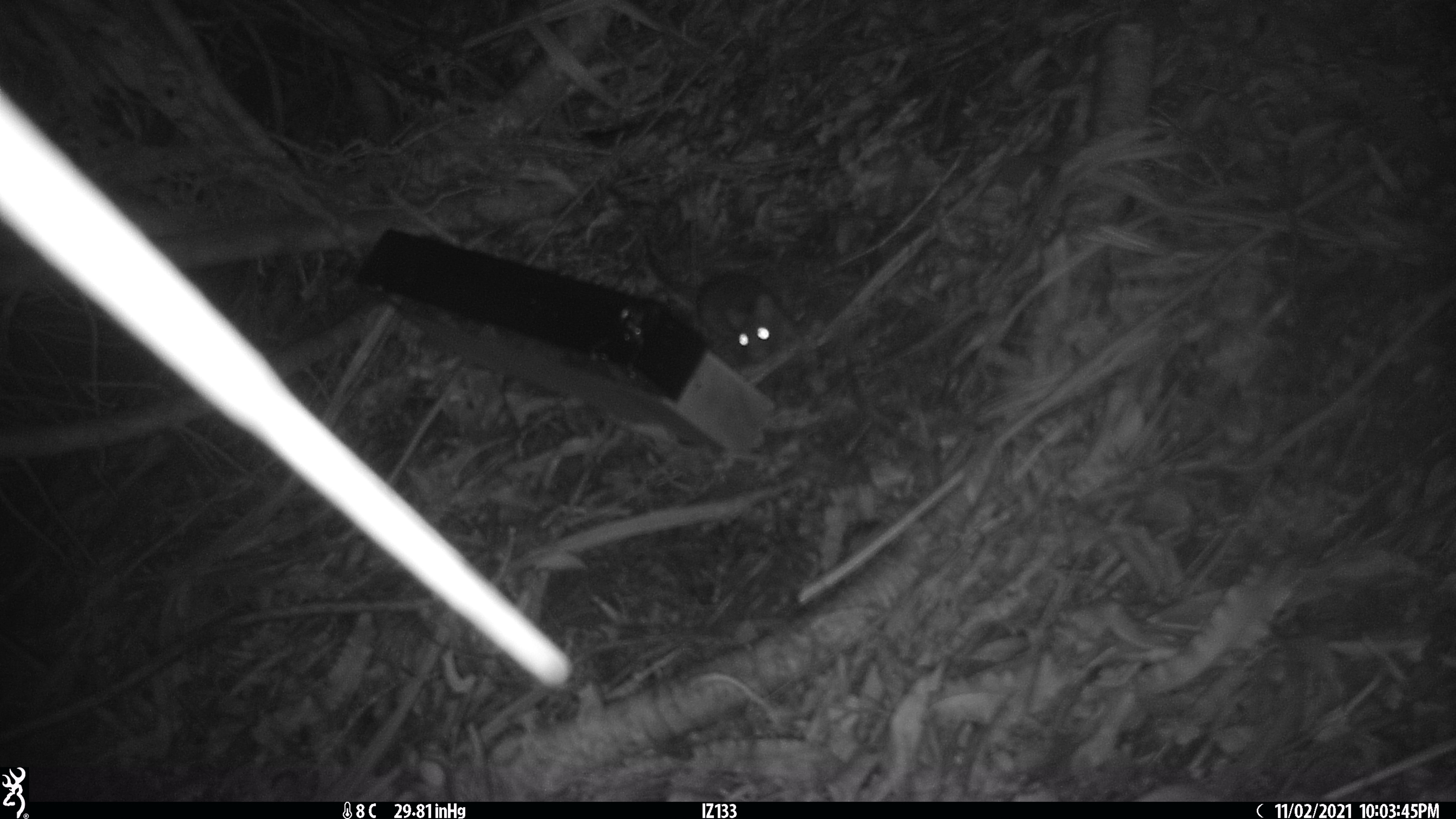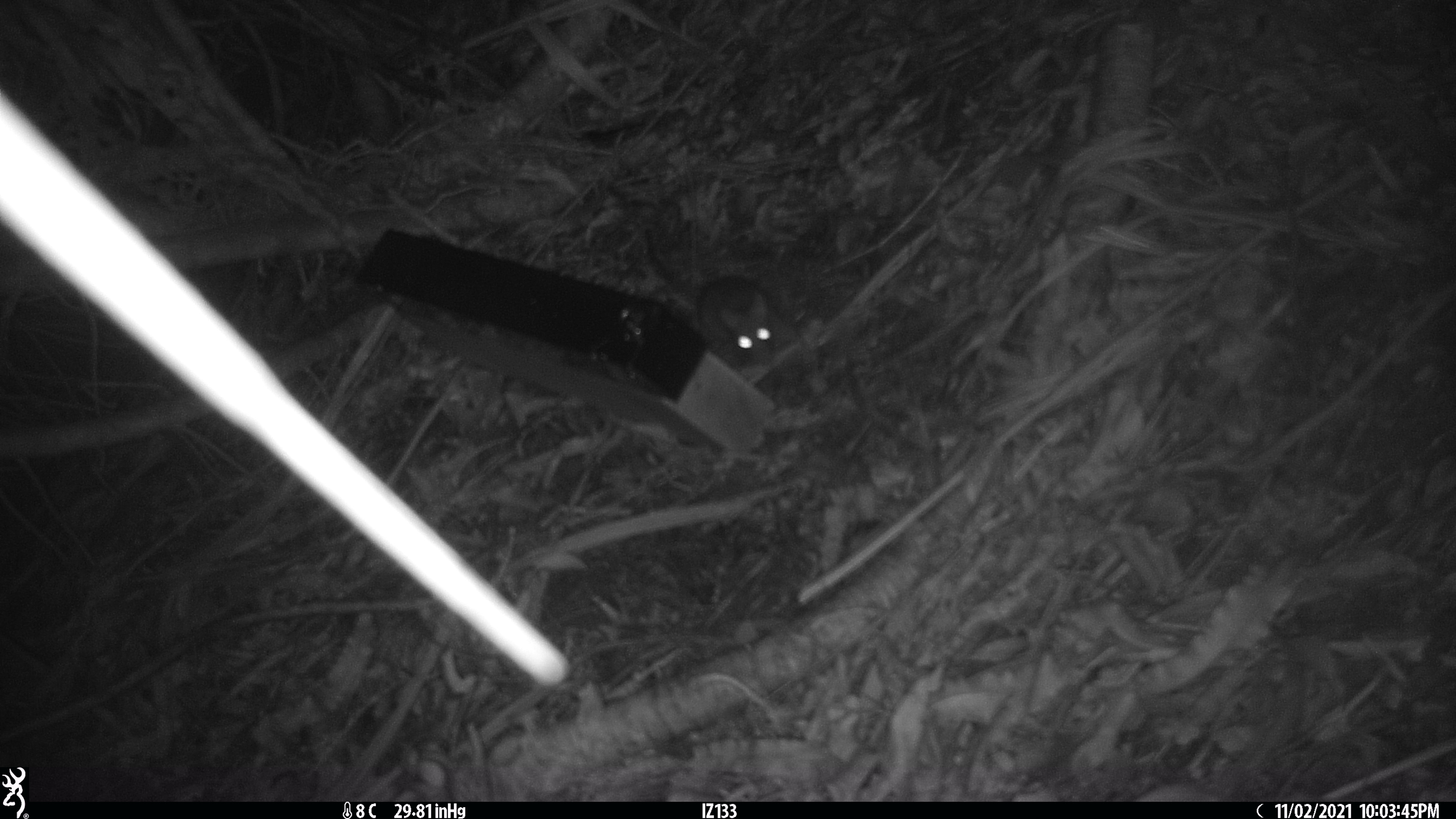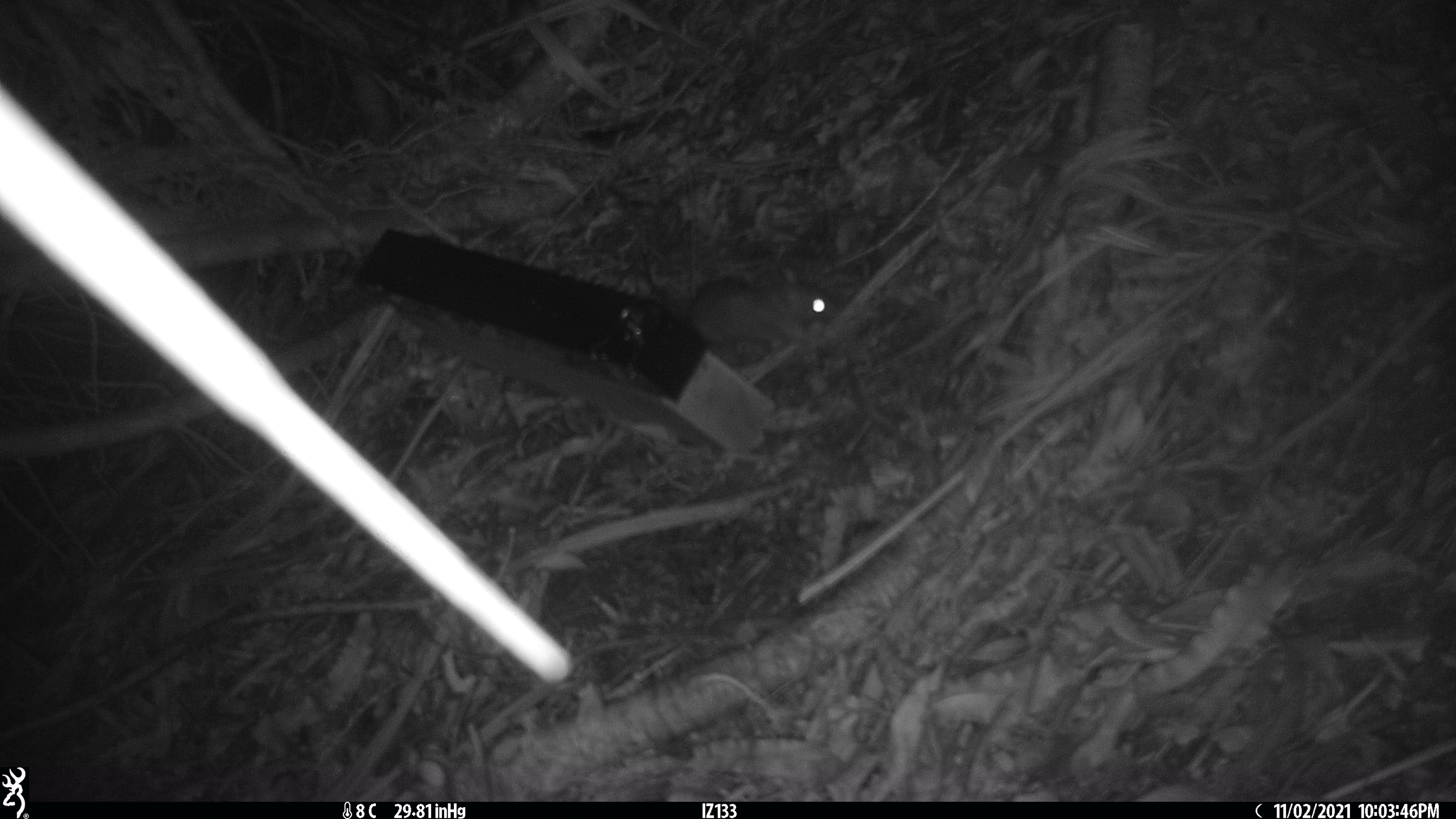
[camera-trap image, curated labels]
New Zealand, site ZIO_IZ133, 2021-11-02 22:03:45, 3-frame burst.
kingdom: Animalia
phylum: Chordata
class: Mammalia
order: Rodentia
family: Muridae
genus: Rattus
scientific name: Rattus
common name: rat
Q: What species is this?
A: Rat (Rattus).